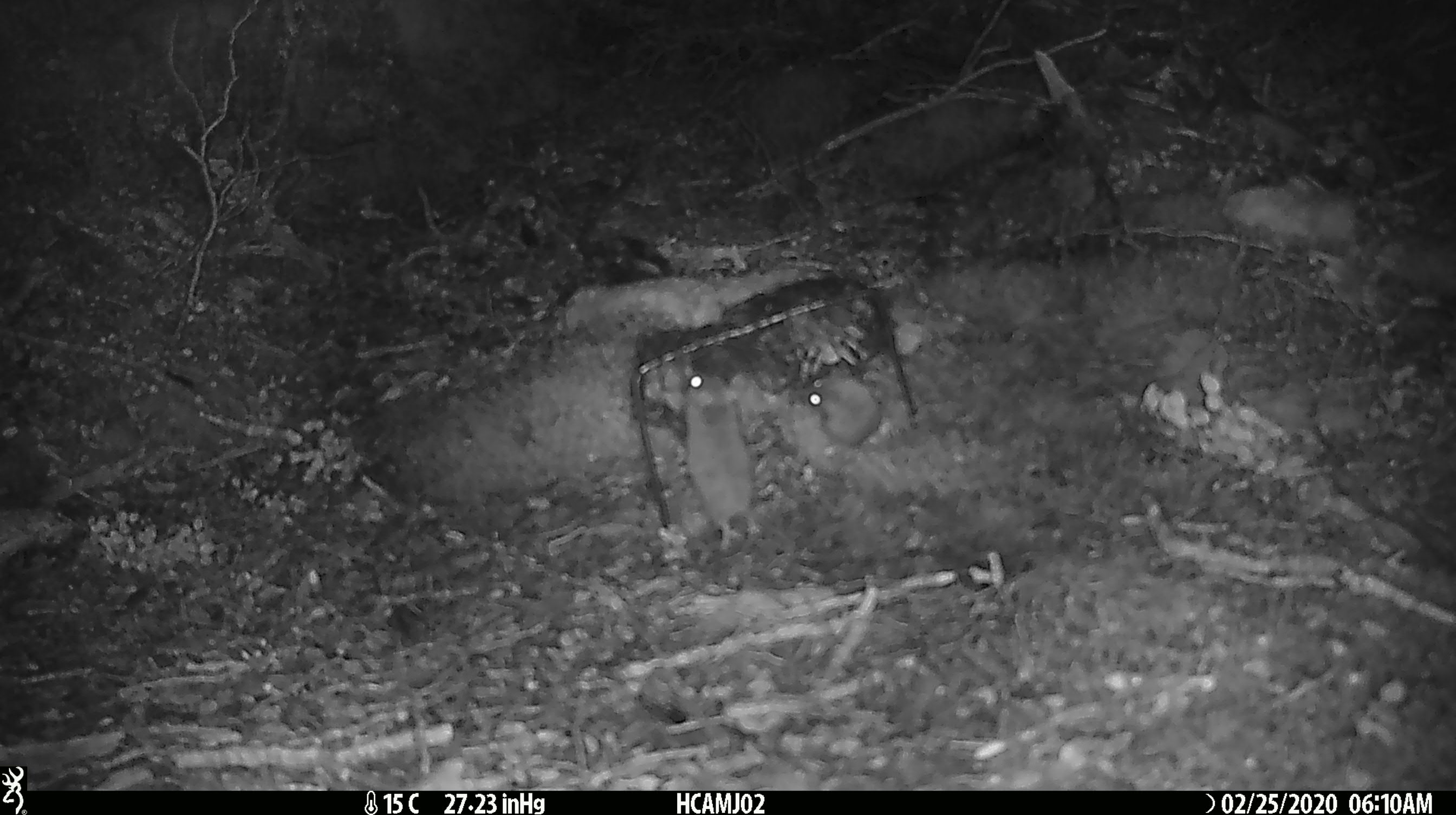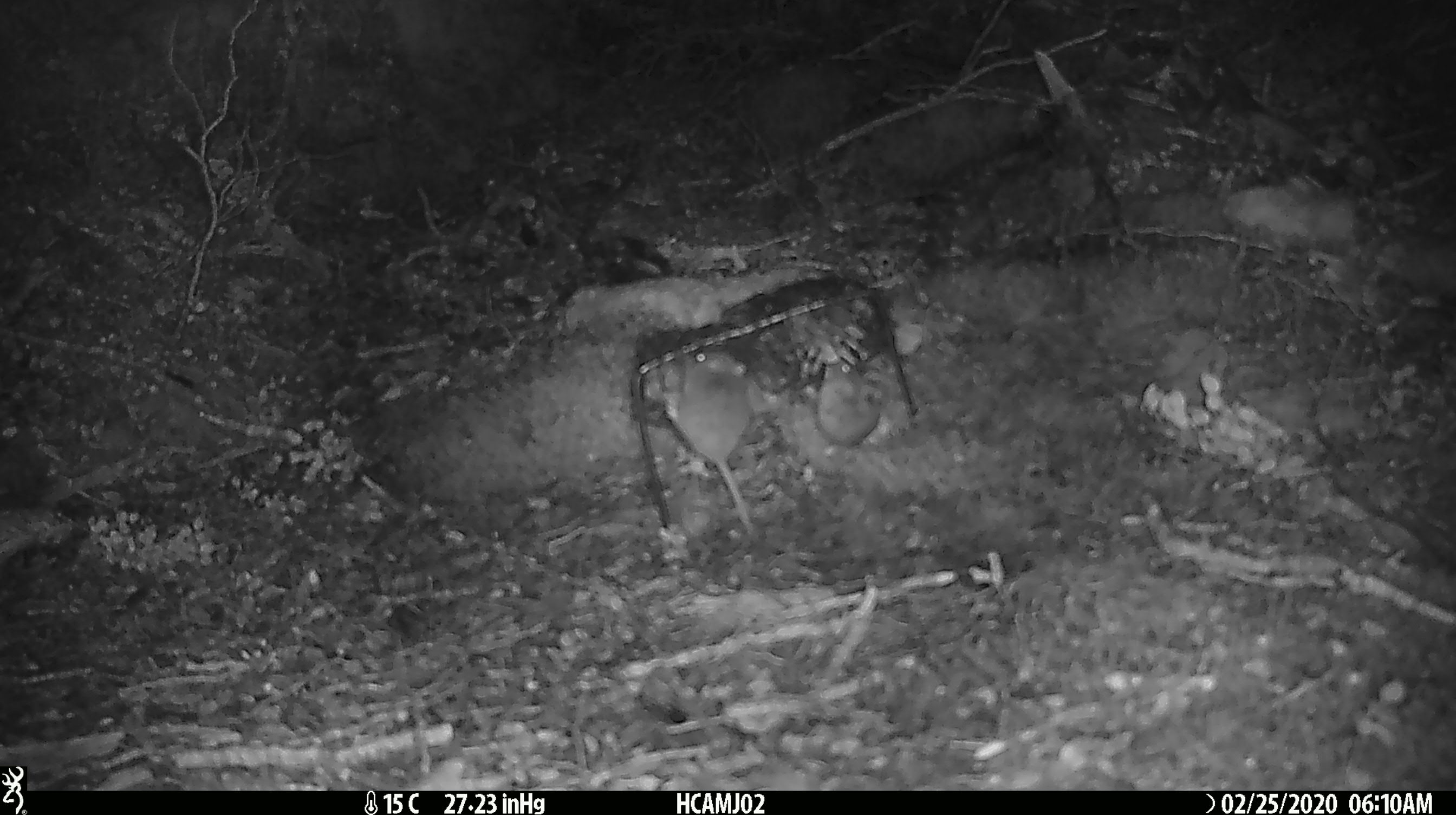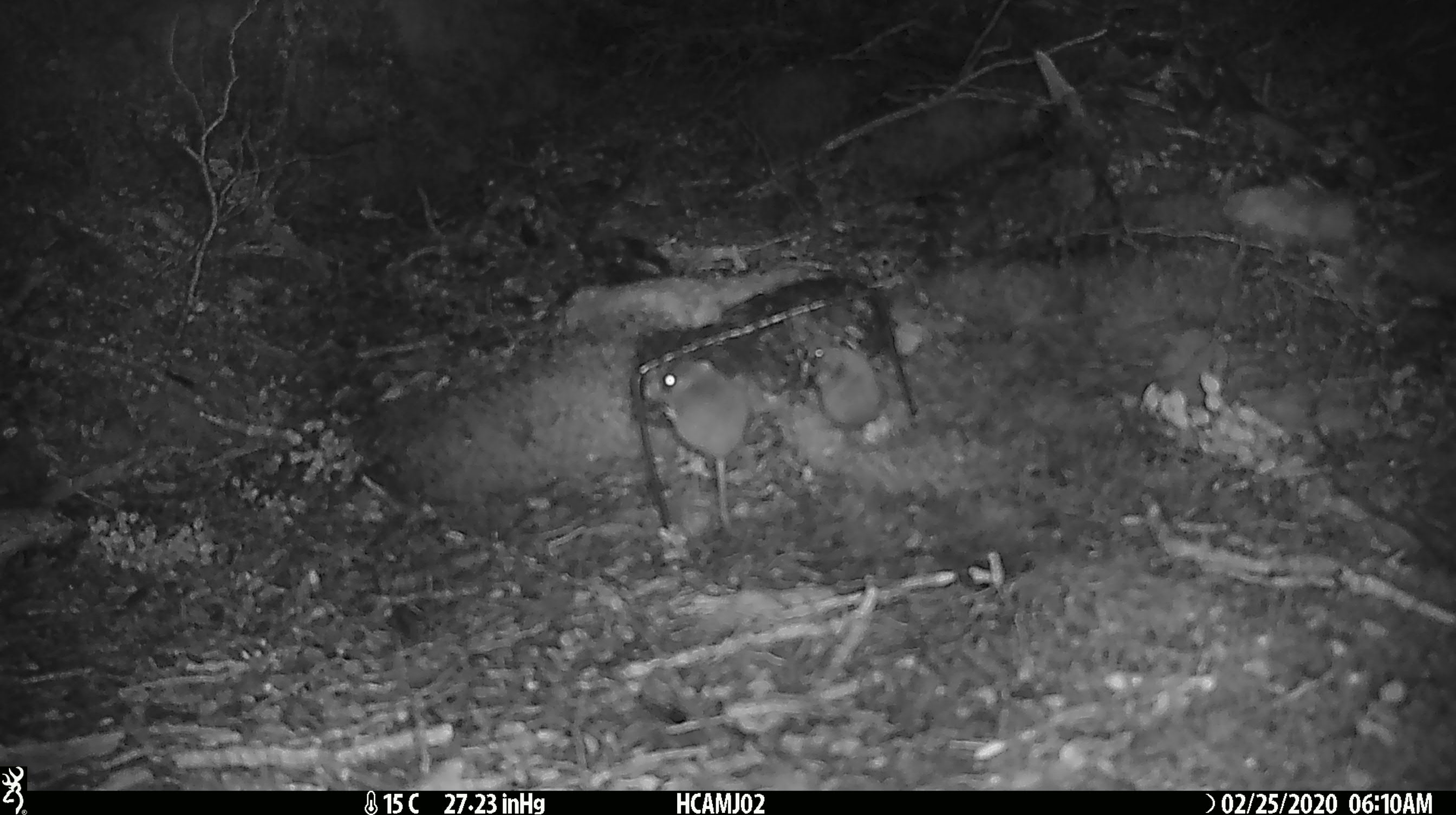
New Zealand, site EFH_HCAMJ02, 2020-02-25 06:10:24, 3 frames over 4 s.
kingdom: Animalia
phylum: Chordata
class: Mammalia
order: Rodentia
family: Muridae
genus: Mus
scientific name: Mus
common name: mouse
Mouse (Mus).